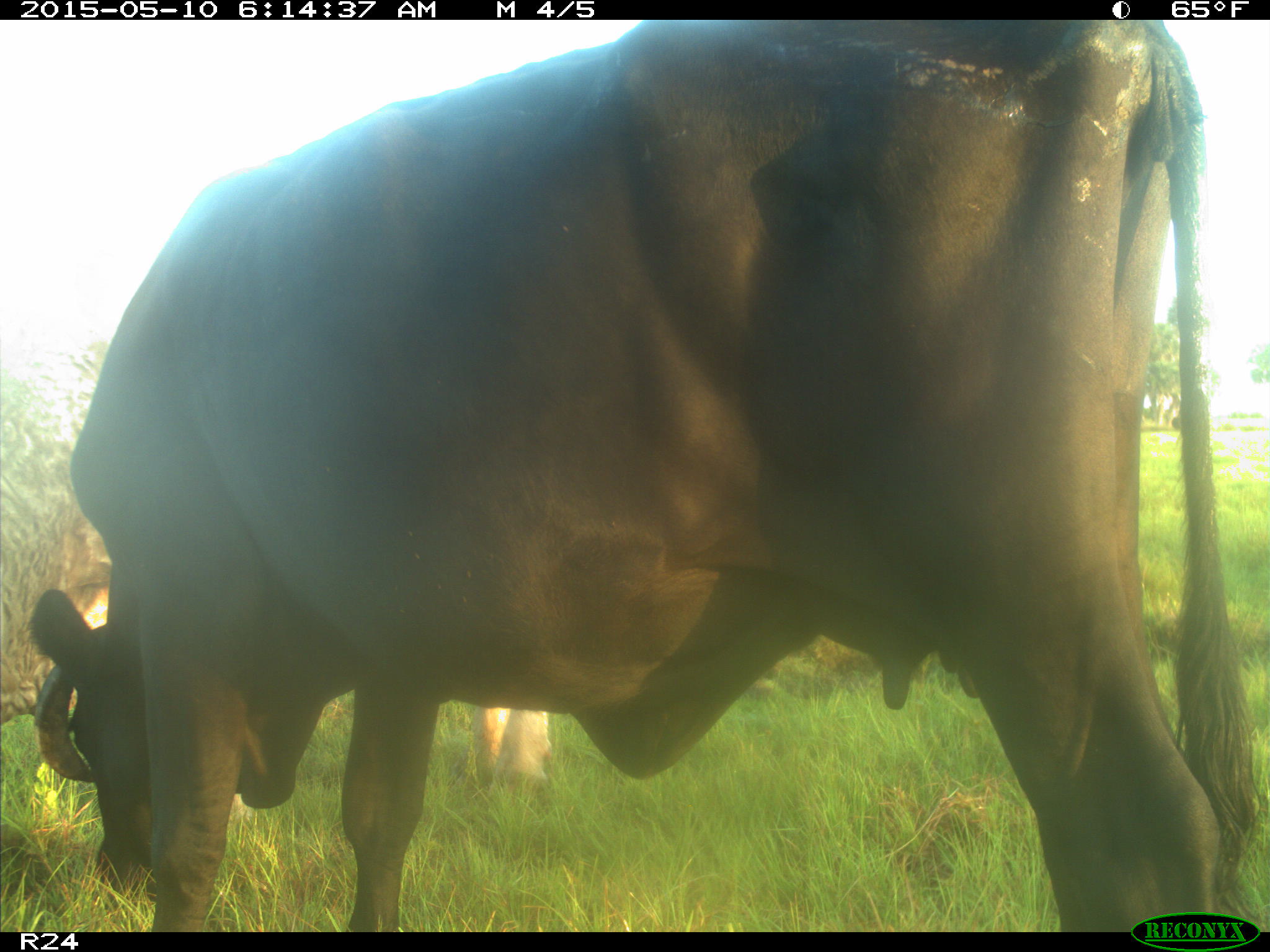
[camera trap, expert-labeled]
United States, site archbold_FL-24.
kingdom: Animalia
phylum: Chordata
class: Mammalia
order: Artiodactyla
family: Bovidae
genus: Bos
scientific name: Bos taurus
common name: domestic cow